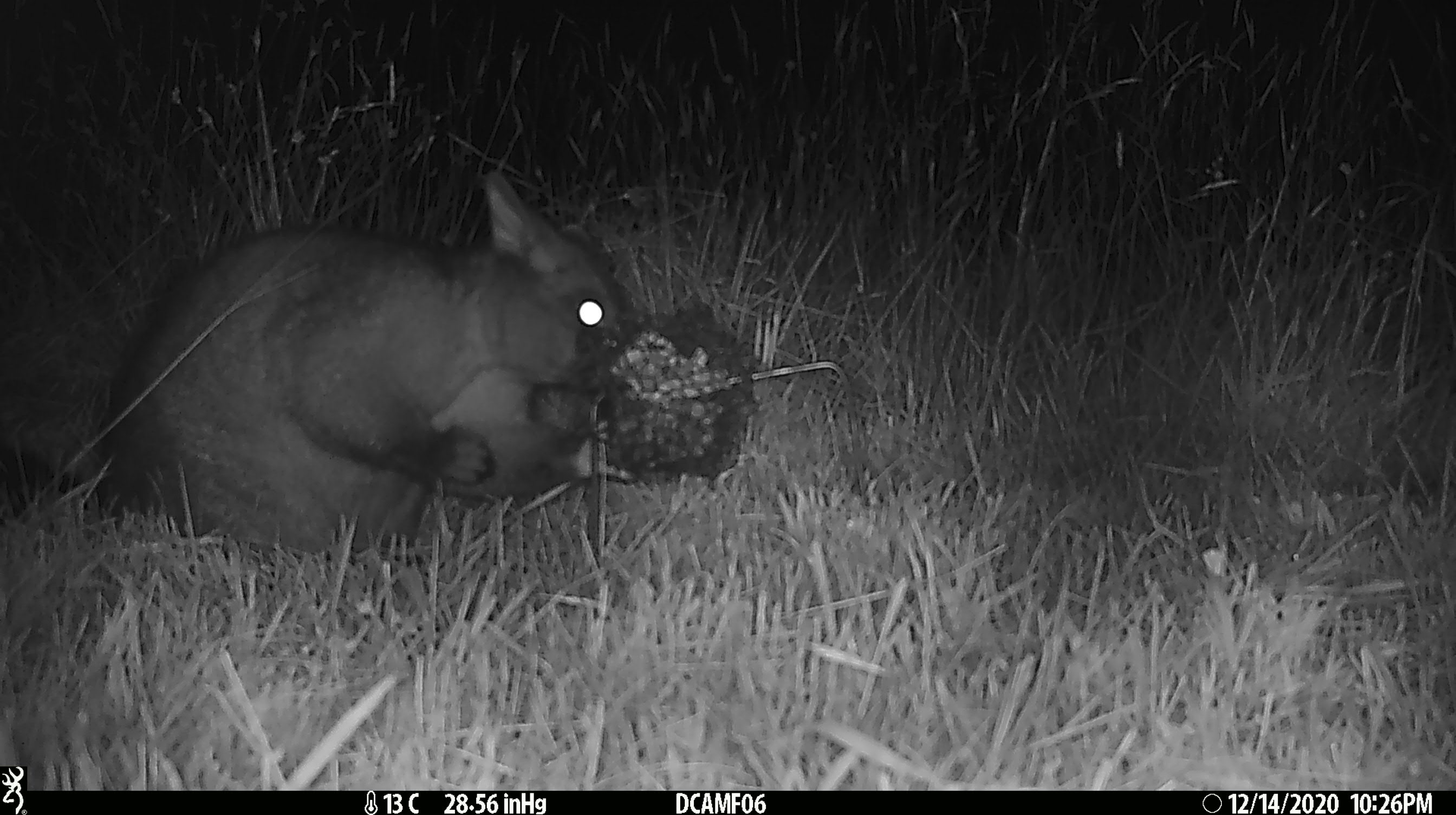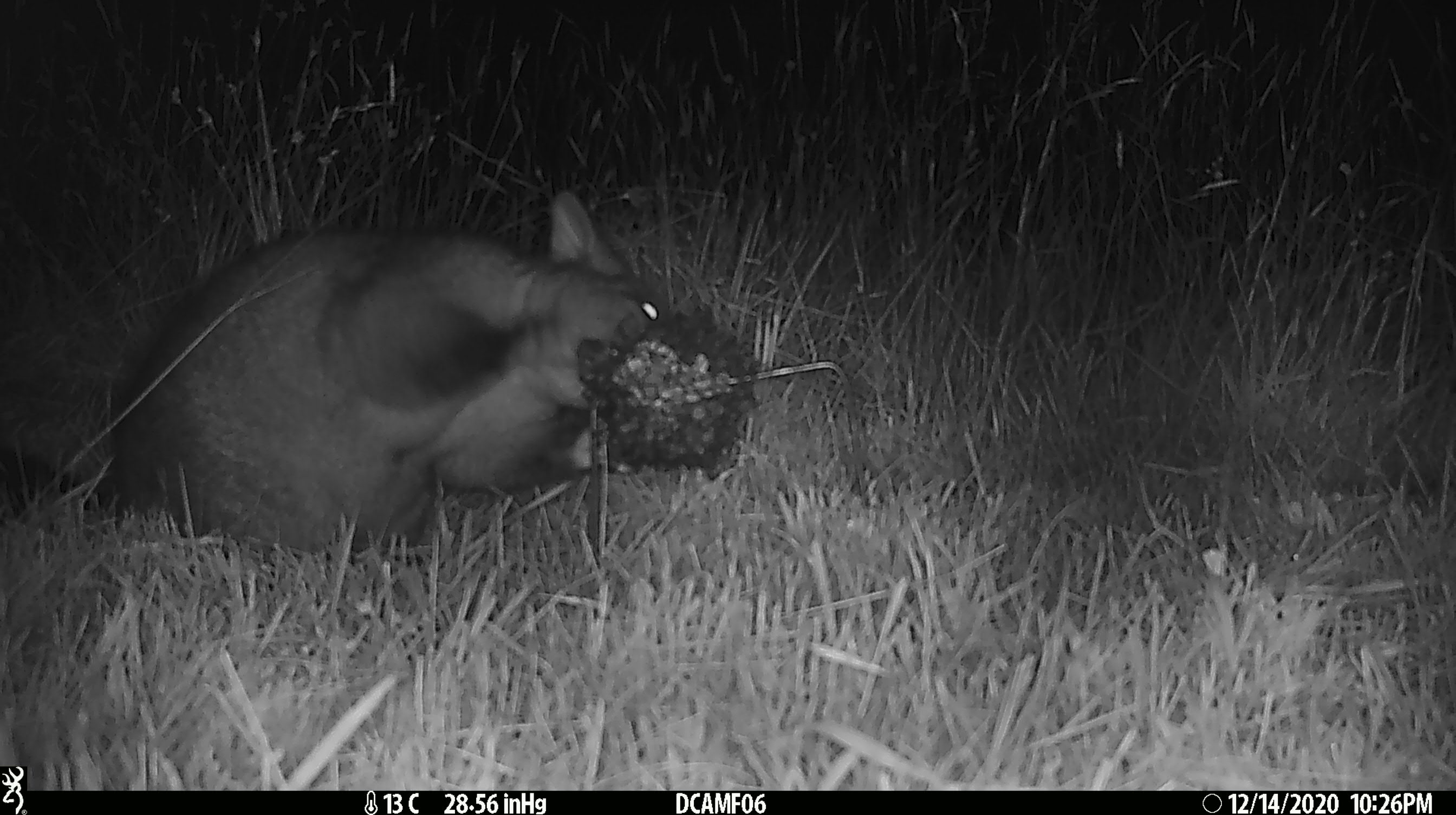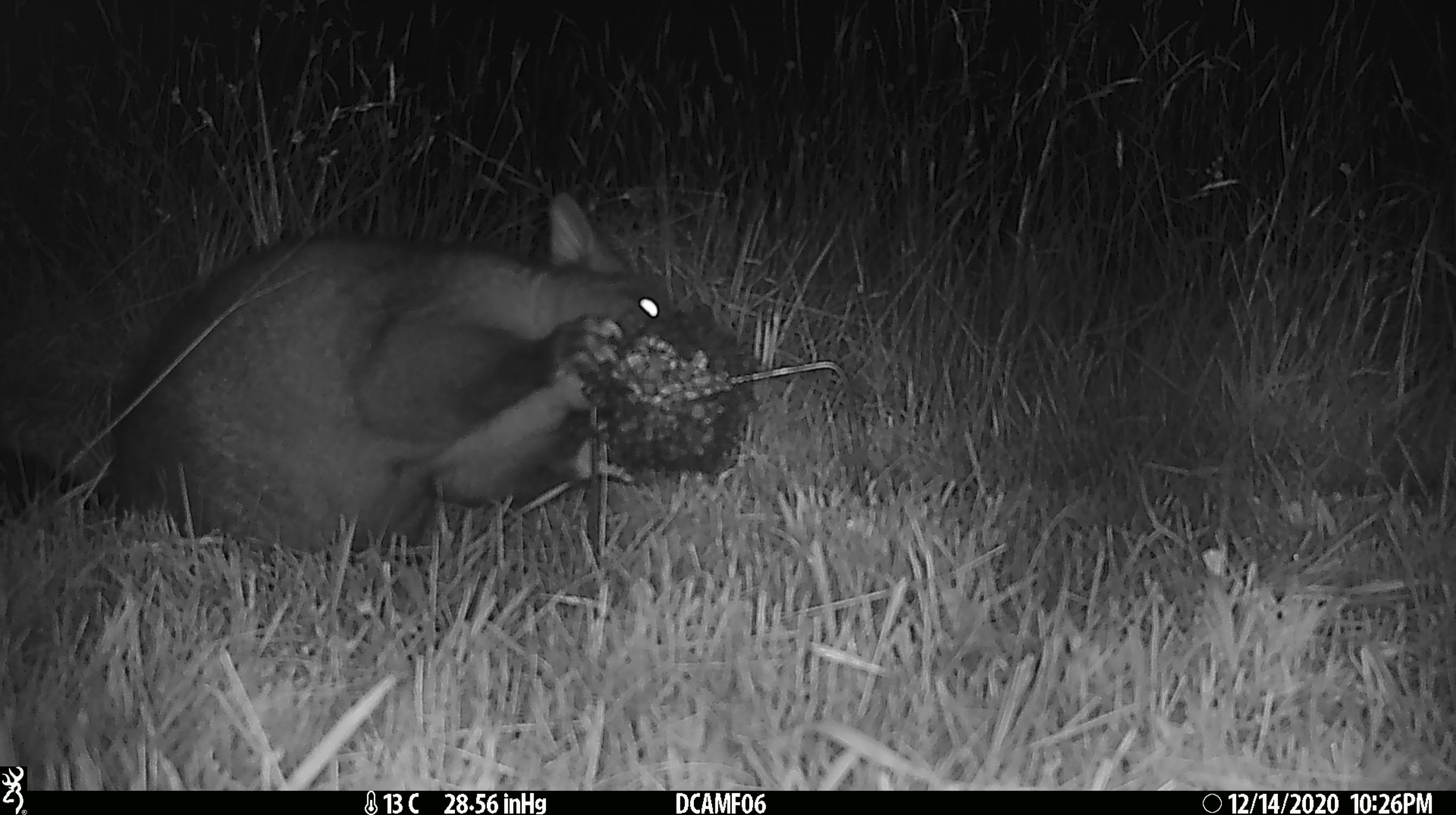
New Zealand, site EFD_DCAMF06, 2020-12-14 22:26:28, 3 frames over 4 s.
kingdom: Animalia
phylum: Chordata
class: Mammalia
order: Diprotodontia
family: Phalangeridae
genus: Trichosurus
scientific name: Trichosurus vulpecula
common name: common brushtail possum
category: possum